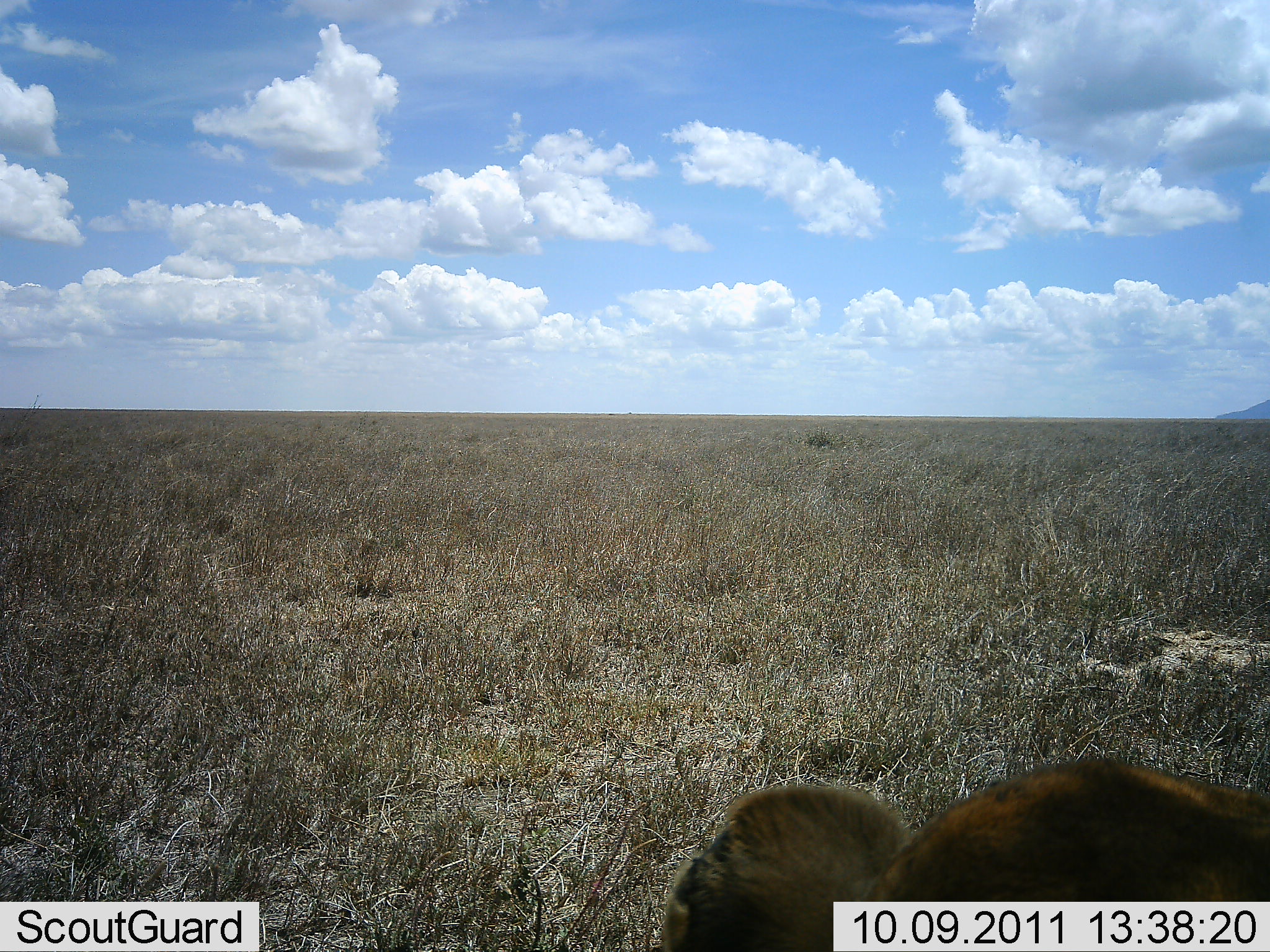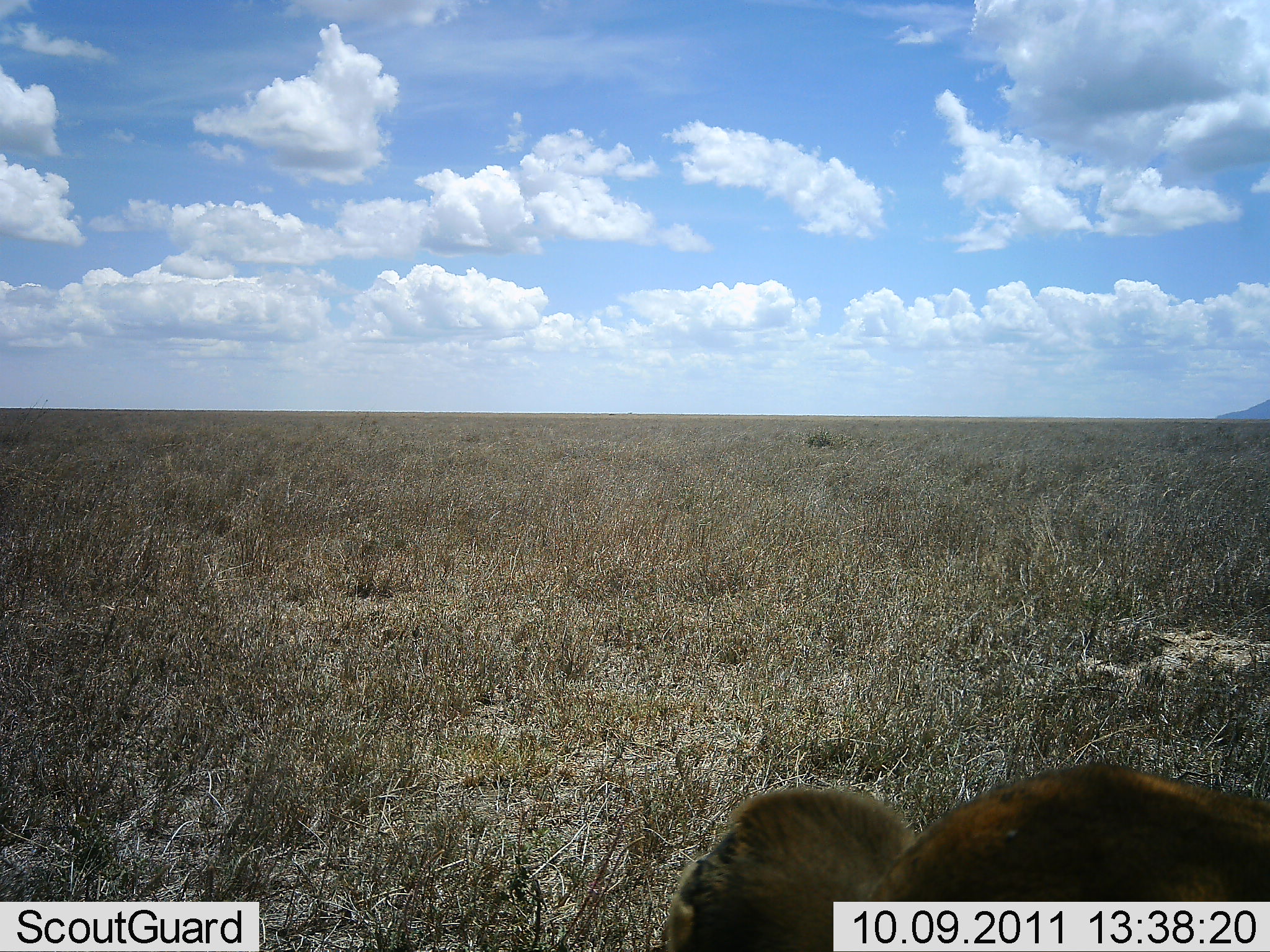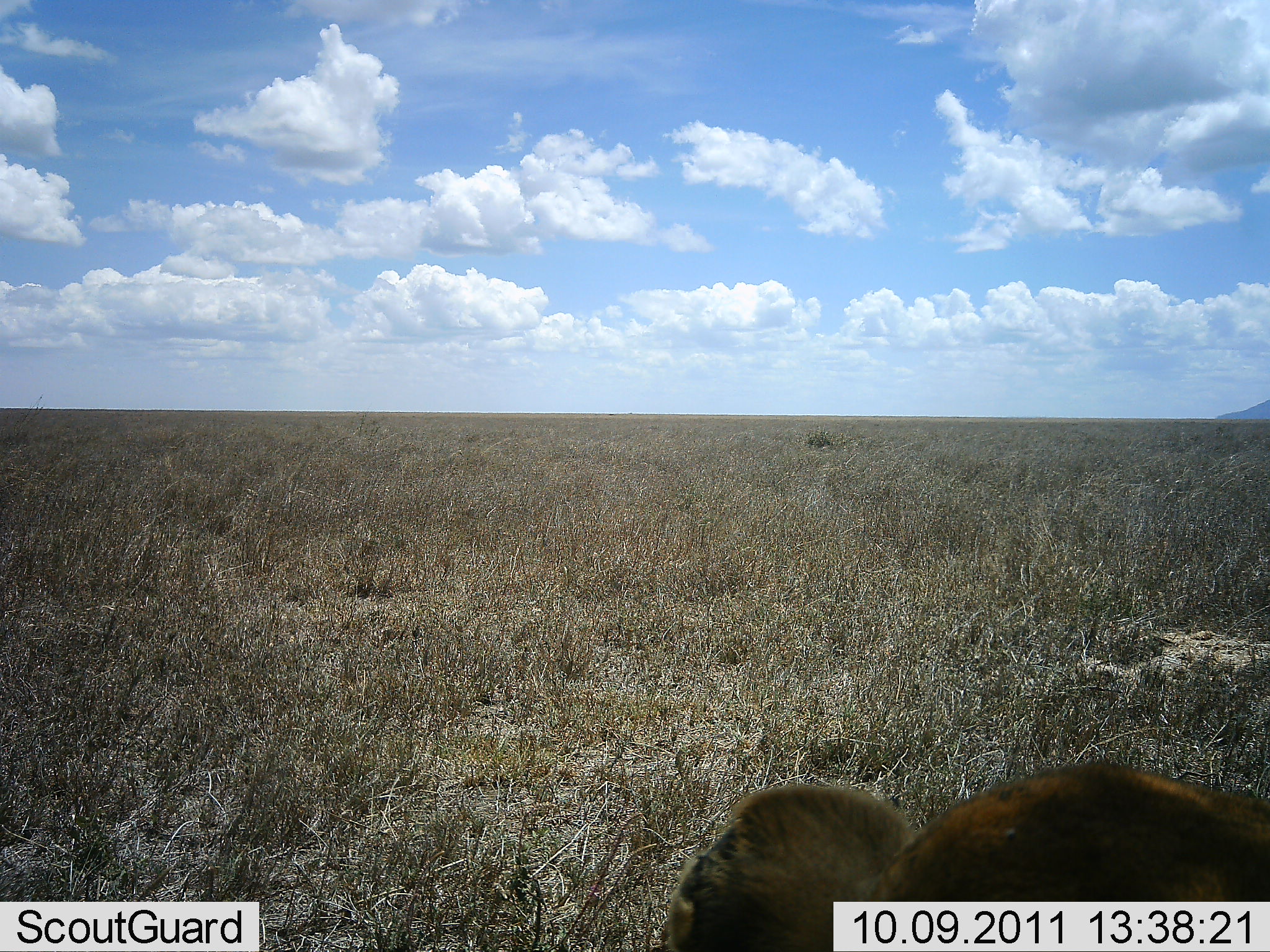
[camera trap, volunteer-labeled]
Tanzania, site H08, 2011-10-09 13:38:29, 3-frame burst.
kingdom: Animalia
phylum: Chordata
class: Mammalia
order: Carnivora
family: Felidae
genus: Panthera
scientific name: Panthera leo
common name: lion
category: lionfemale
Lionfemale (lion) (Panthera leo), count 1. Behavior (volunteer vote fractions): standing 23%, resting 77%, moving 0%, interacting 8%. Young present (vote fraction): 15%. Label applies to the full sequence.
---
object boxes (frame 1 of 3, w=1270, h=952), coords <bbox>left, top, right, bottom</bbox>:
animal: <bbox>660, 758, 1270, 952</bbox>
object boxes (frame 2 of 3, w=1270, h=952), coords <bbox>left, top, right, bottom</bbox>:
animal: <bbox>660, 762, 1270, 952</bbox>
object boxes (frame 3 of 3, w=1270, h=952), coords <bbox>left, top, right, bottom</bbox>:
animal: <bbox>660, 762, 1270, 952</bbox>